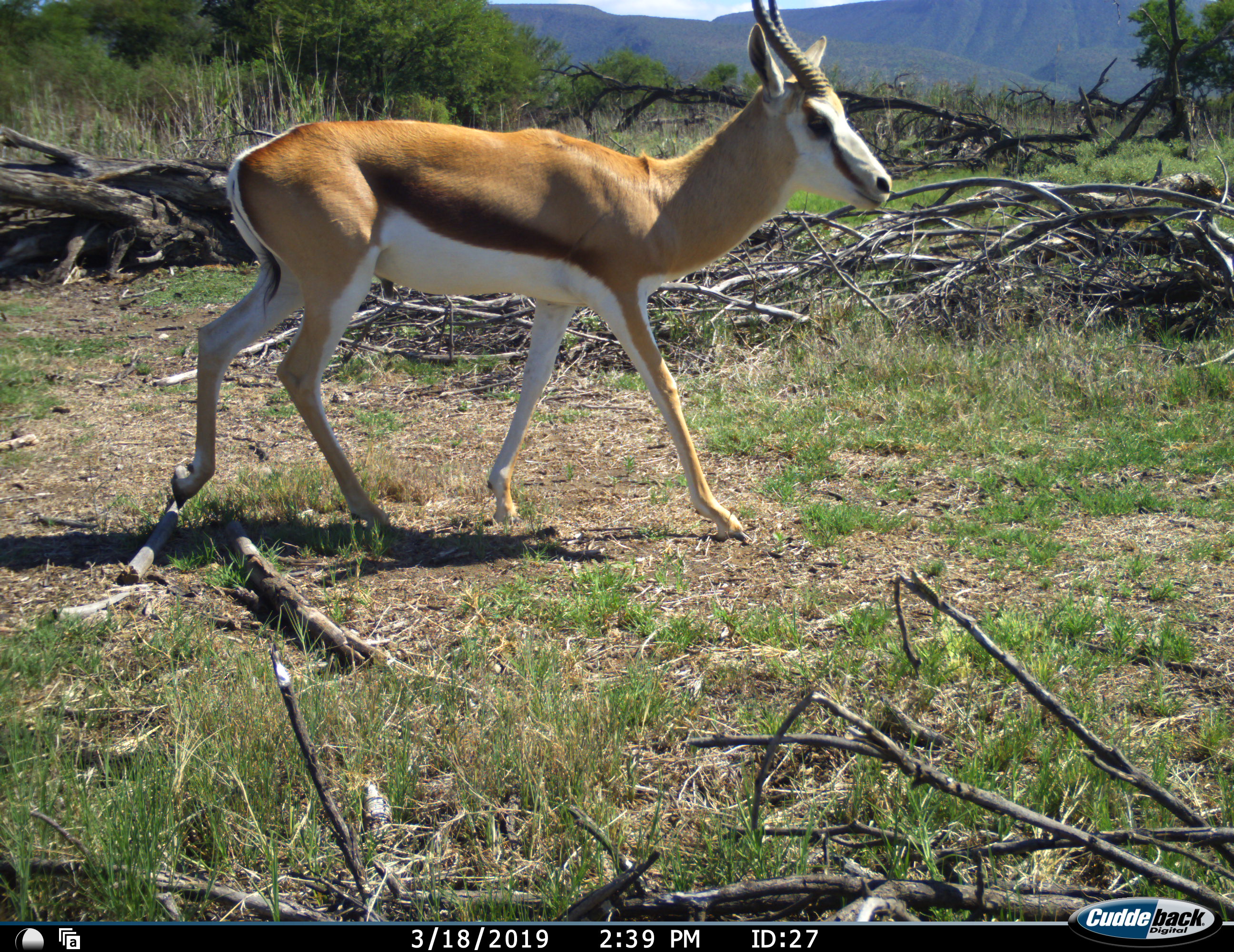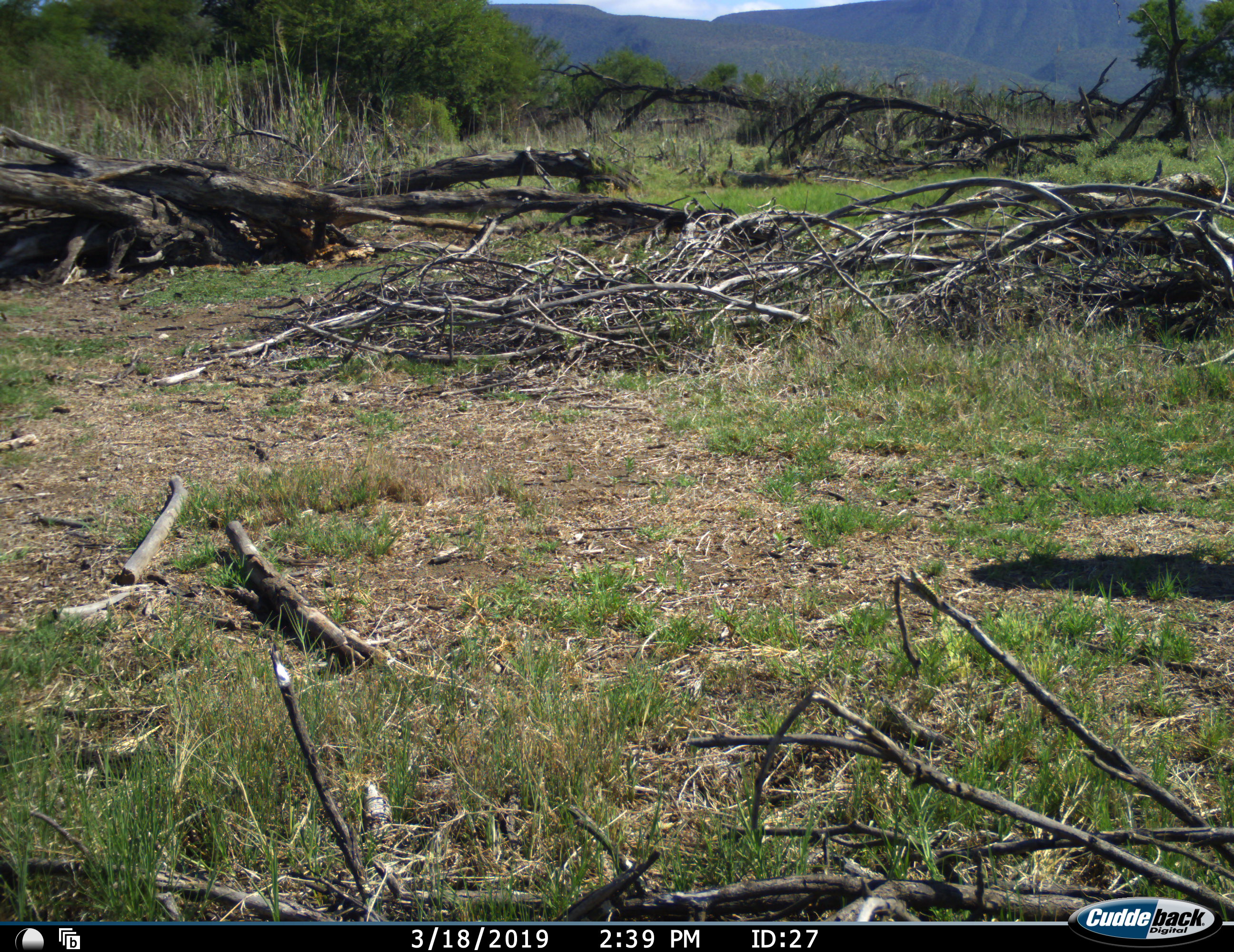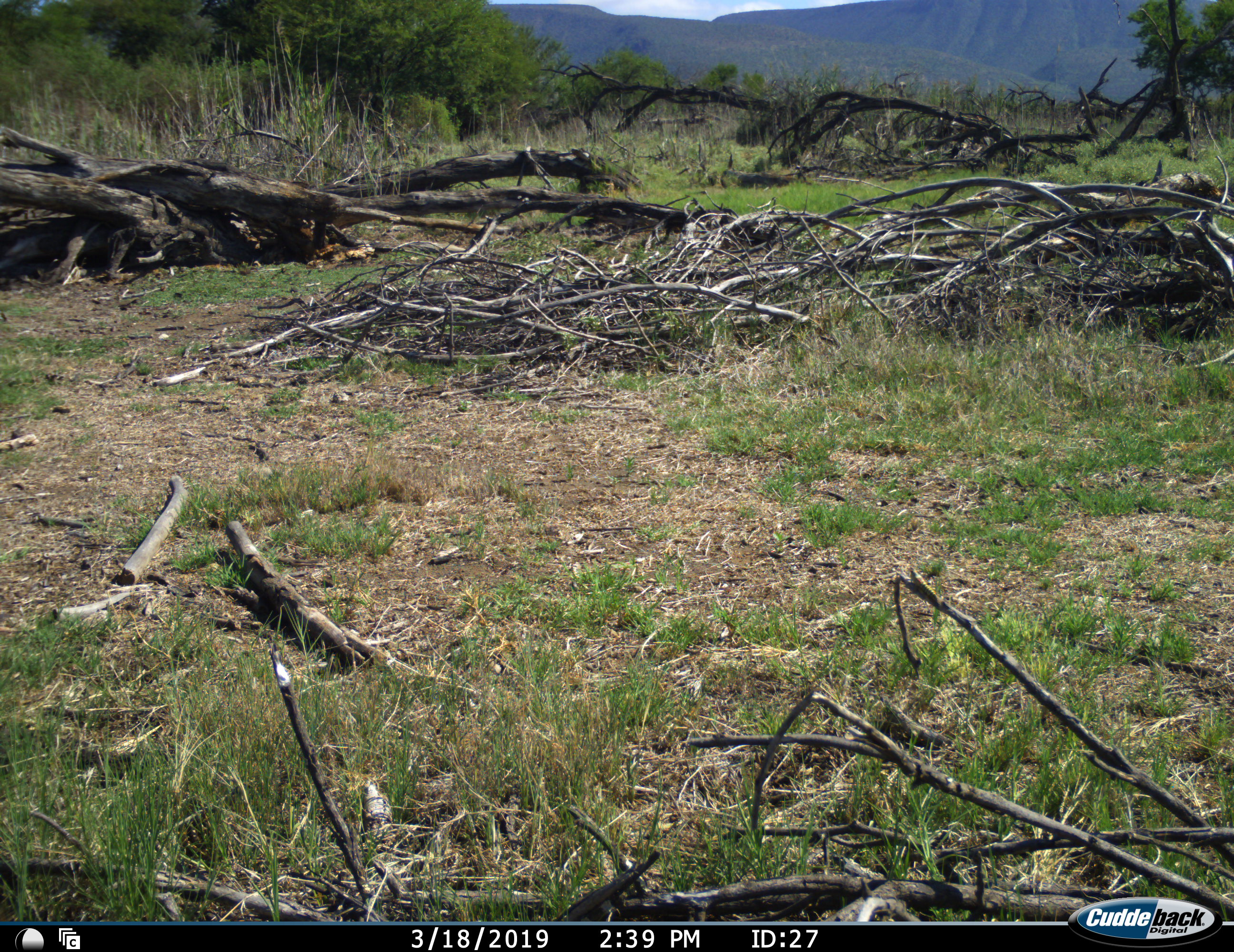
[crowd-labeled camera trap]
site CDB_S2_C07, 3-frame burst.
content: unidentified animal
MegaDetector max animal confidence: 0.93